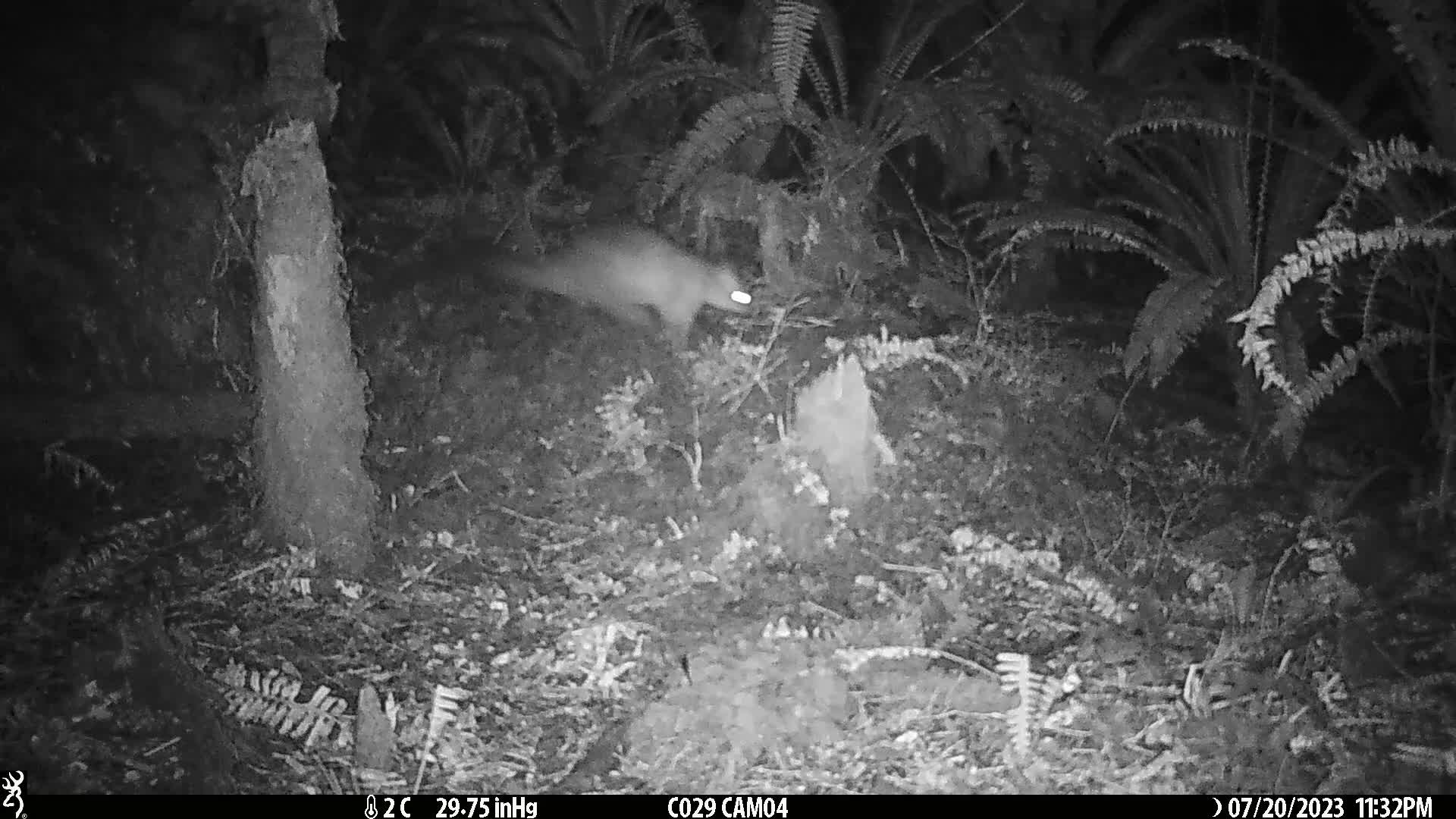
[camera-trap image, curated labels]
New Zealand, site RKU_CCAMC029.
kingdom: Animalia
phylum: Chordata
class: Mammalia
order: Diprotodontia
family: Phalangeridae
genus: Trichosurus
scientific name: Trichosurus vulpecula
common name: common brushtail possum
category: possum